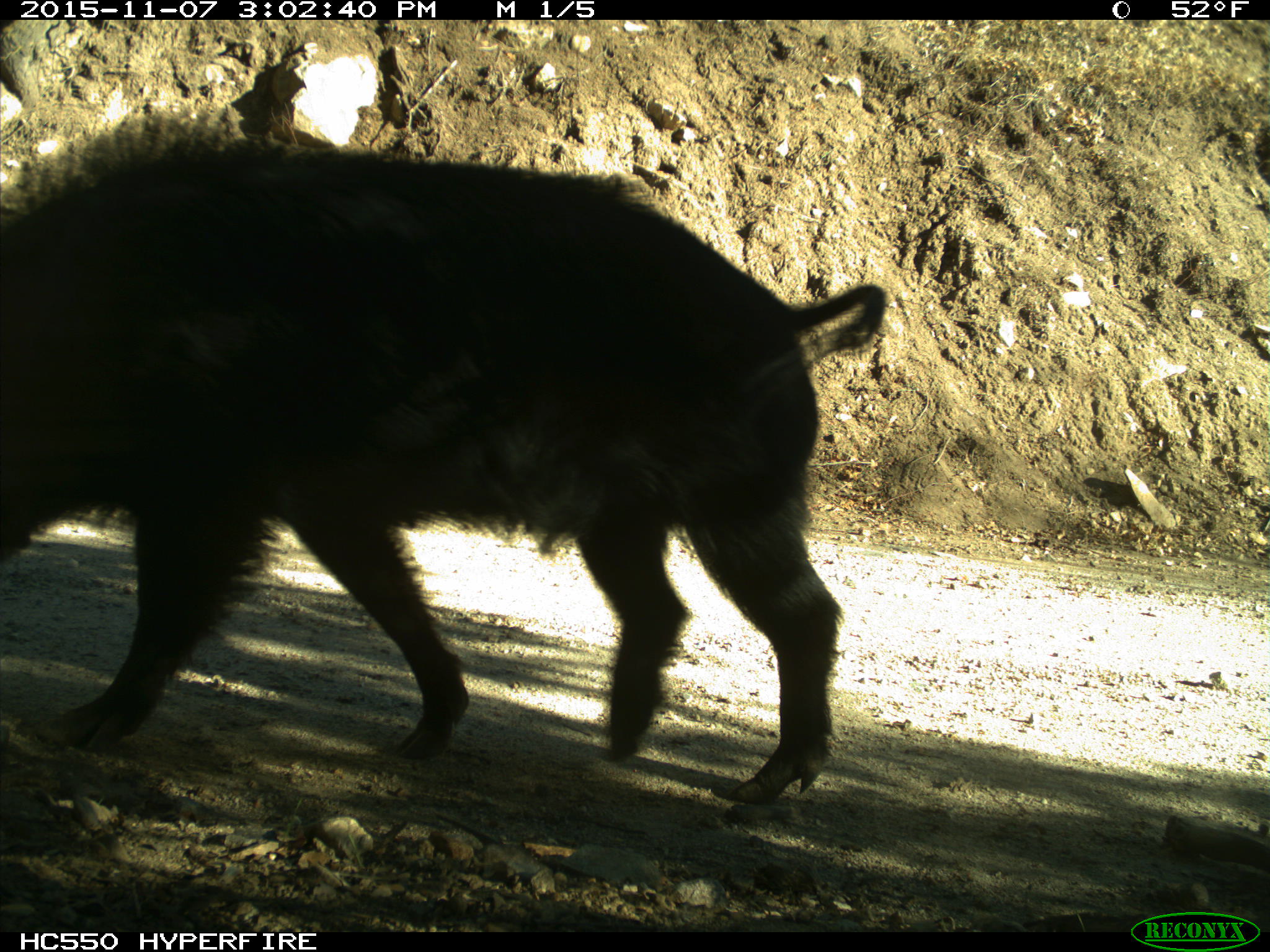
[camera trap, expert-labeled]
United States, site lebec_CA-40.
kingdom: Animalia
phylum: Chordata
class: Mammalia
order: Artiodactyla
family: Suidae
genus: Sus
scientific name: Sus scrofa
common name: wild boar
Sus scrofa (wild boar).